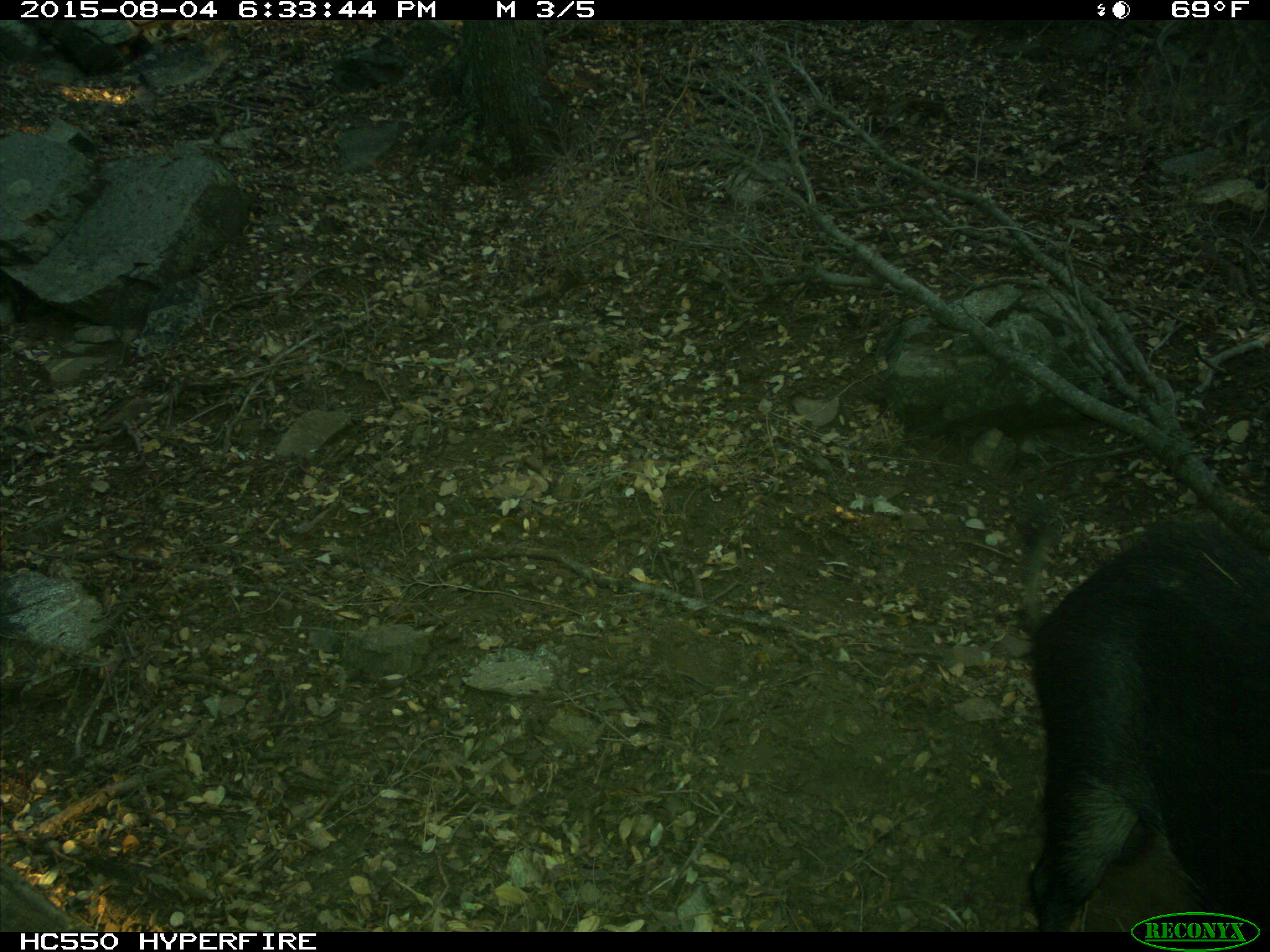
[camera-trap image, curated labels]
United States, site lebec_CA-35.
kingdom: Animalia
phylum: Chordata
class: Mammalia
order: Artiodactyla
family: Suidae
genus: Sus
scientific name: Sus scrofa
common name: wild boar